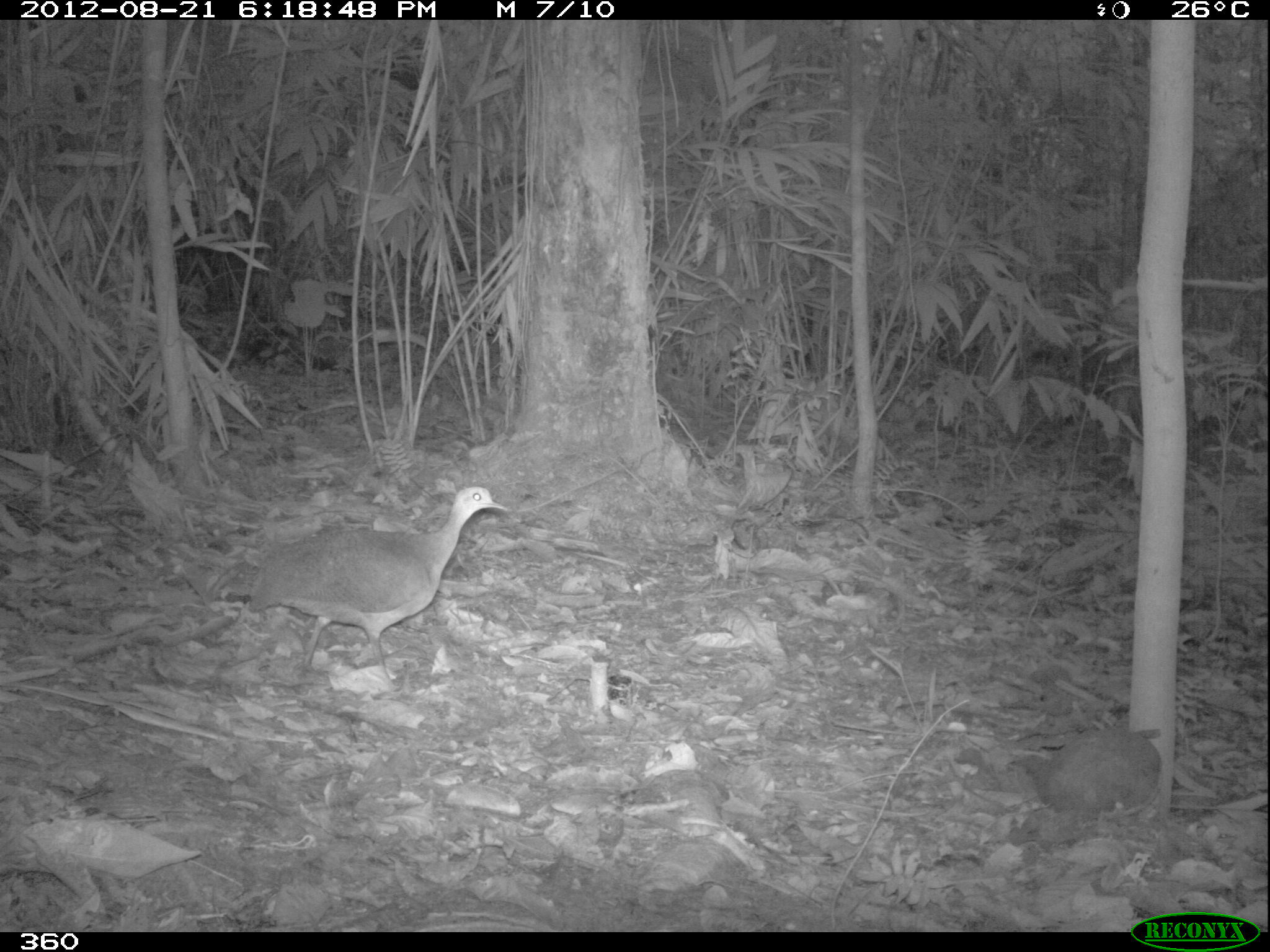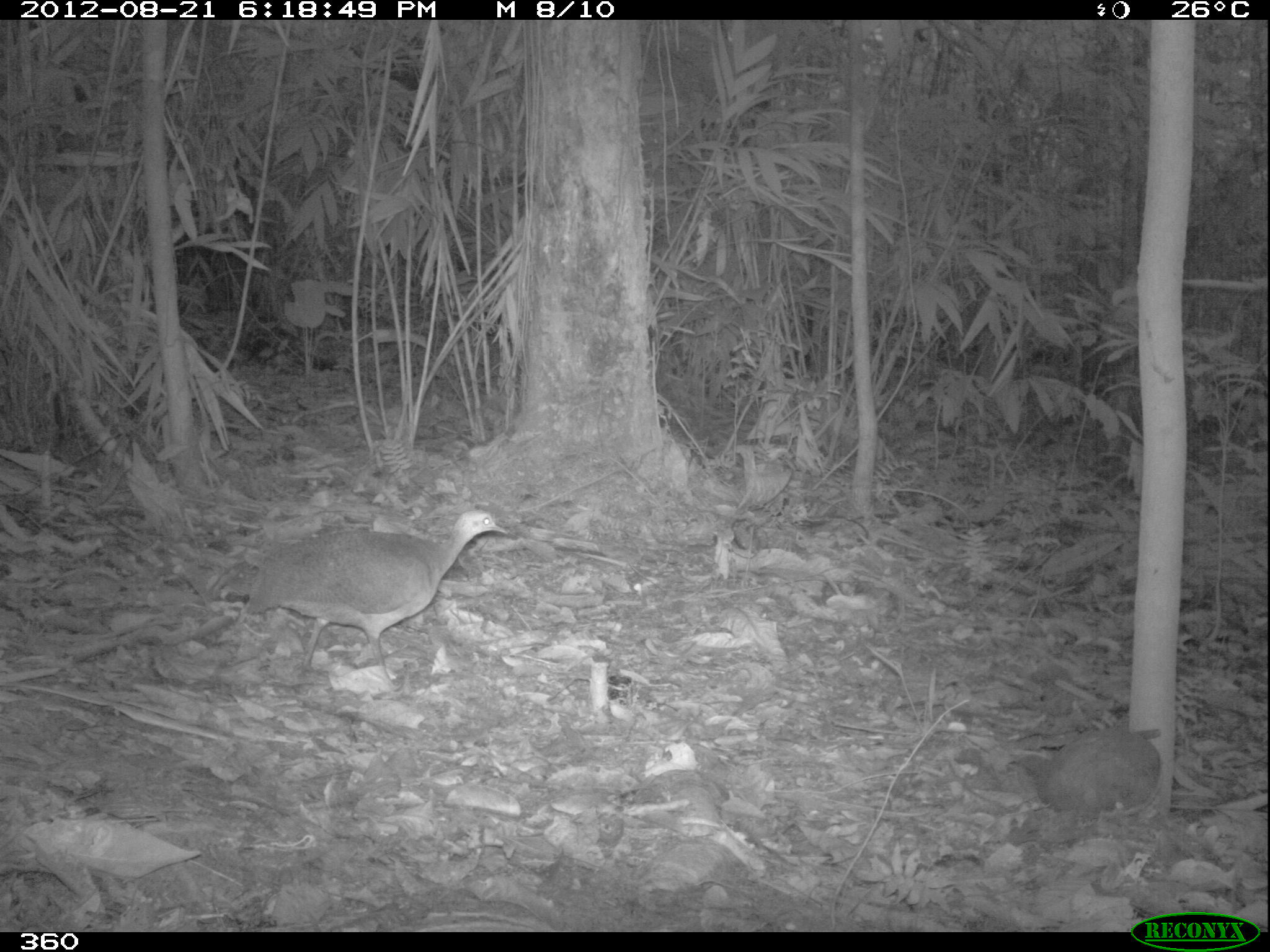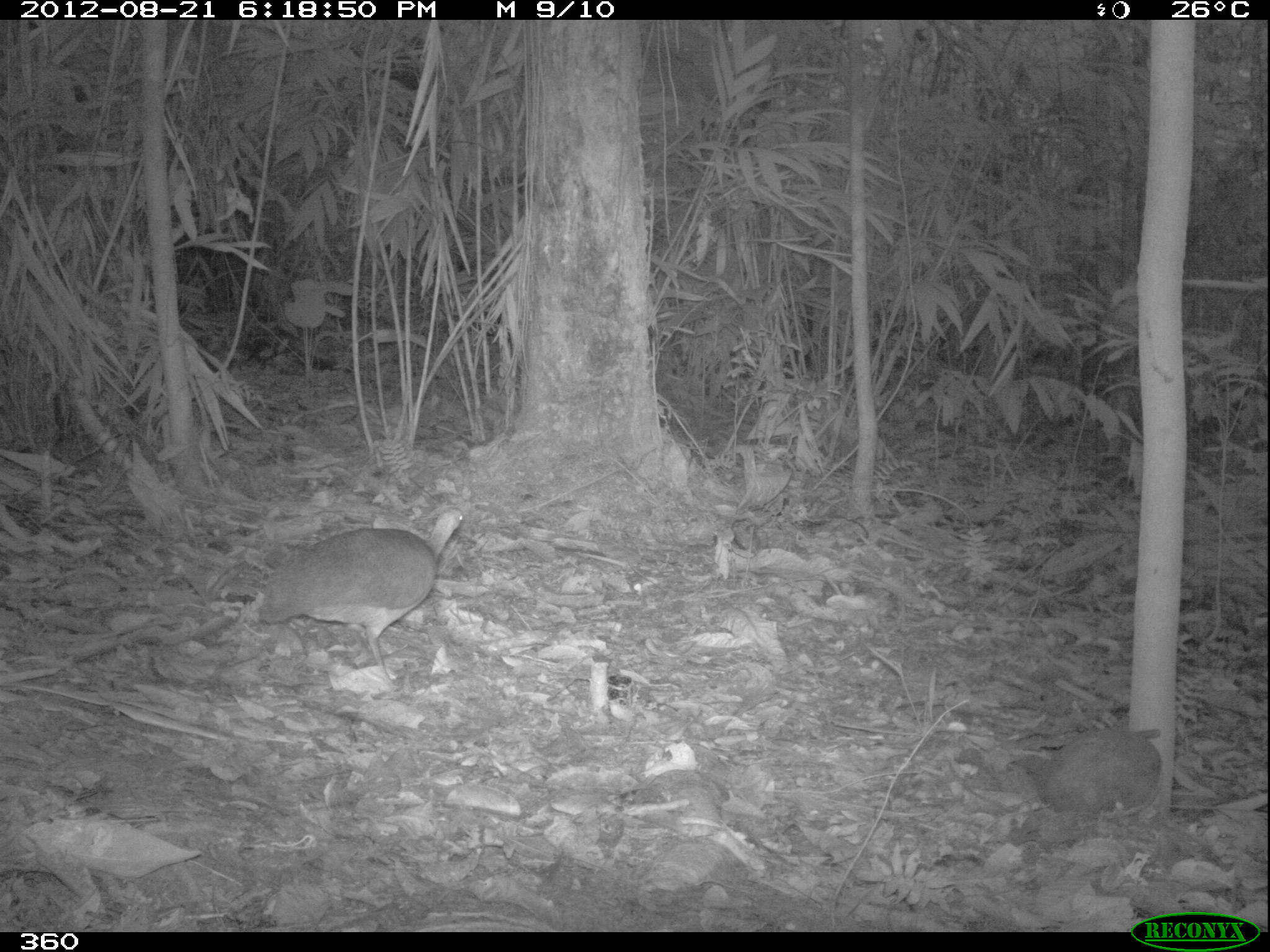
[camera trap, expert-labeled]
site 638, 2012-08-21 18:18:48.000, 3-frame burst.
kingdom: Animalia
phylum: Chordata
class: Aves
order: Galliformes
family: Phasianidae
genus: Alectoris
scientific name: Alectoris rufa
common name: red-legged partridge